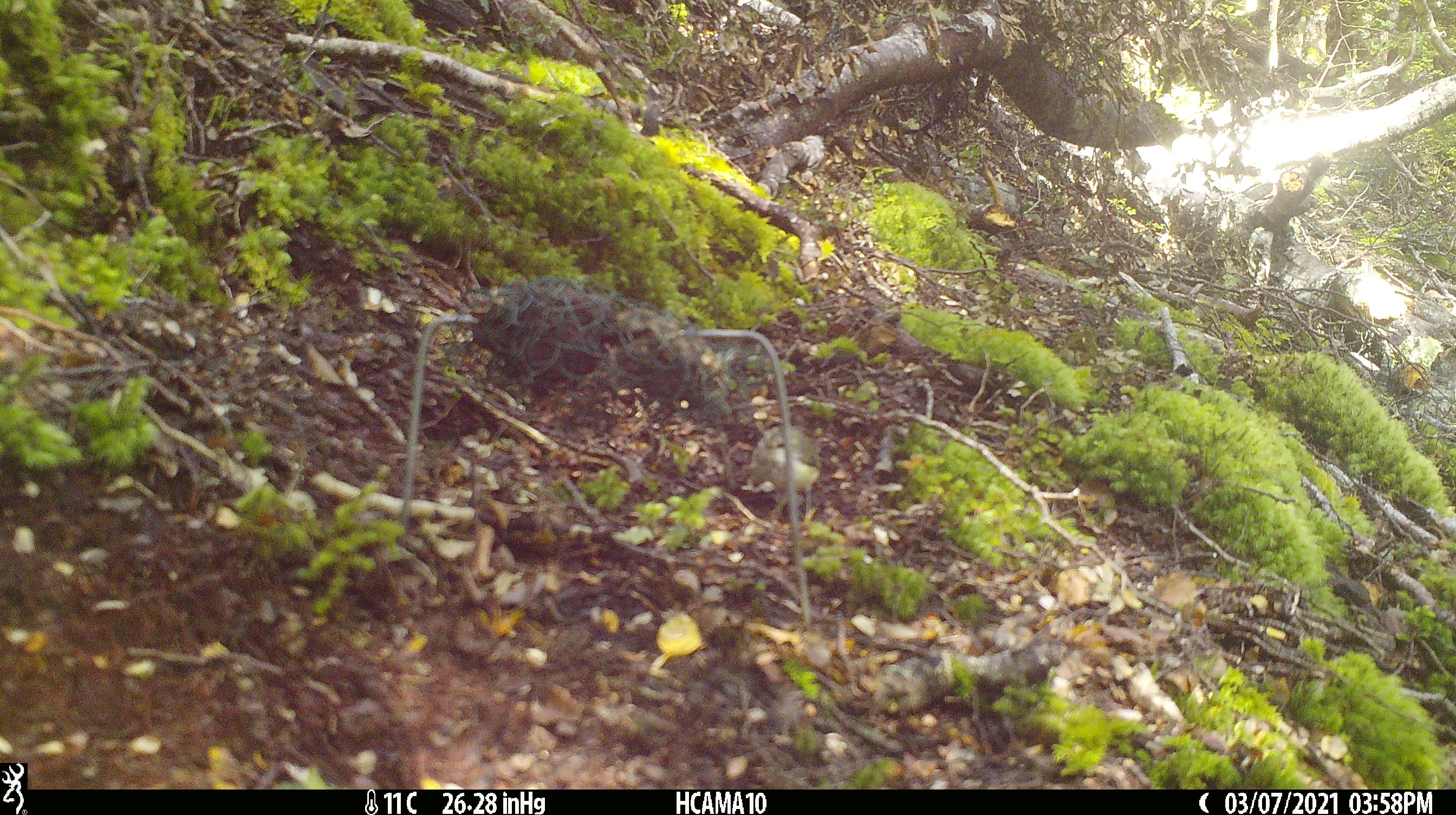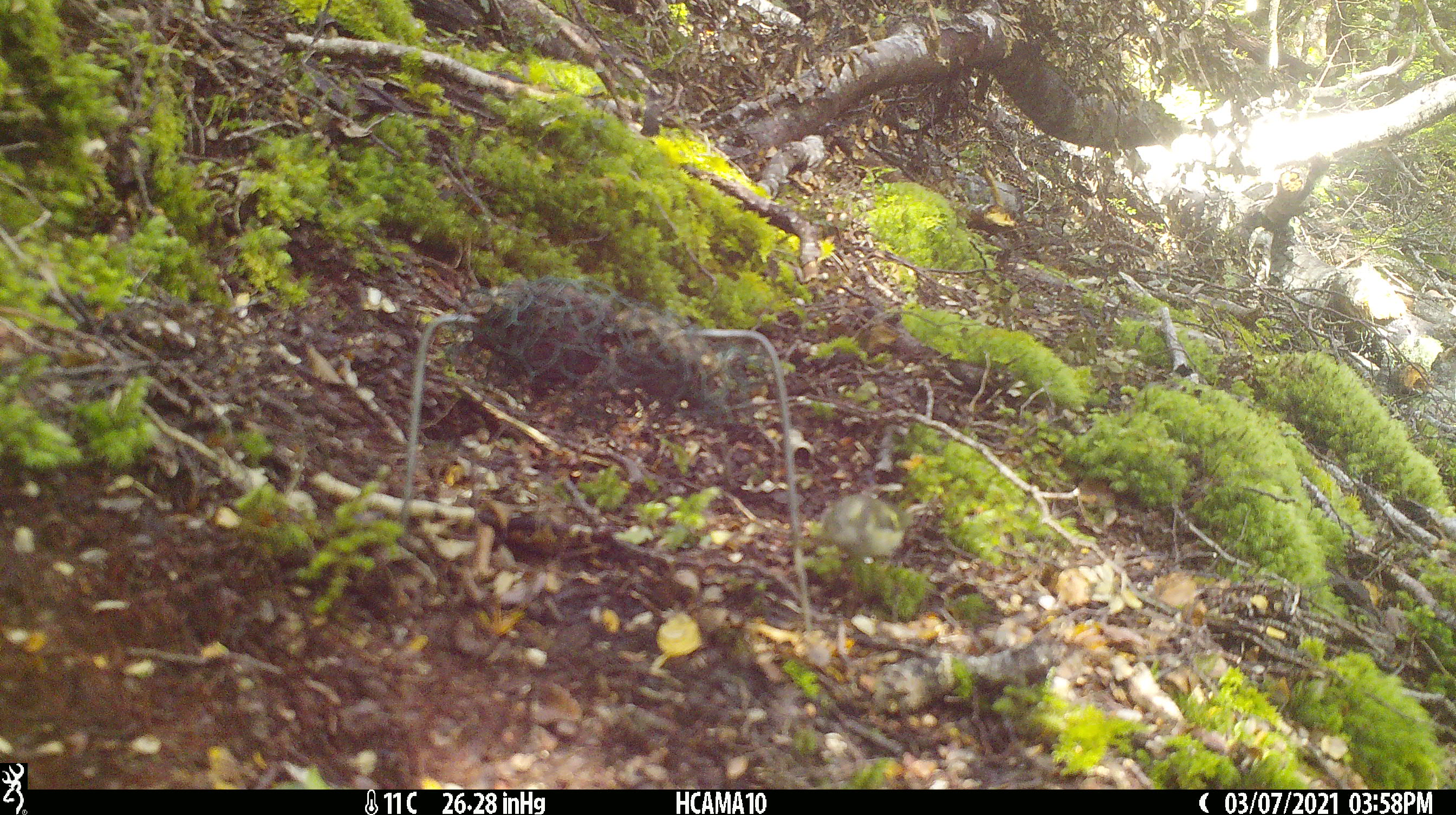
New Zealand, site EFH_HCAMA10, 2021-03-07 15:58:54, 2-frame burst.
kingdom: Animalia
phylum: Chordata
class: Aves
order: Passeriformes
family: Acanthisittidae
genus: Acanthisitta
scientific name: Acanthisitta chloris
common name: rifleman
Rifleman (Acanthisitta chloris).